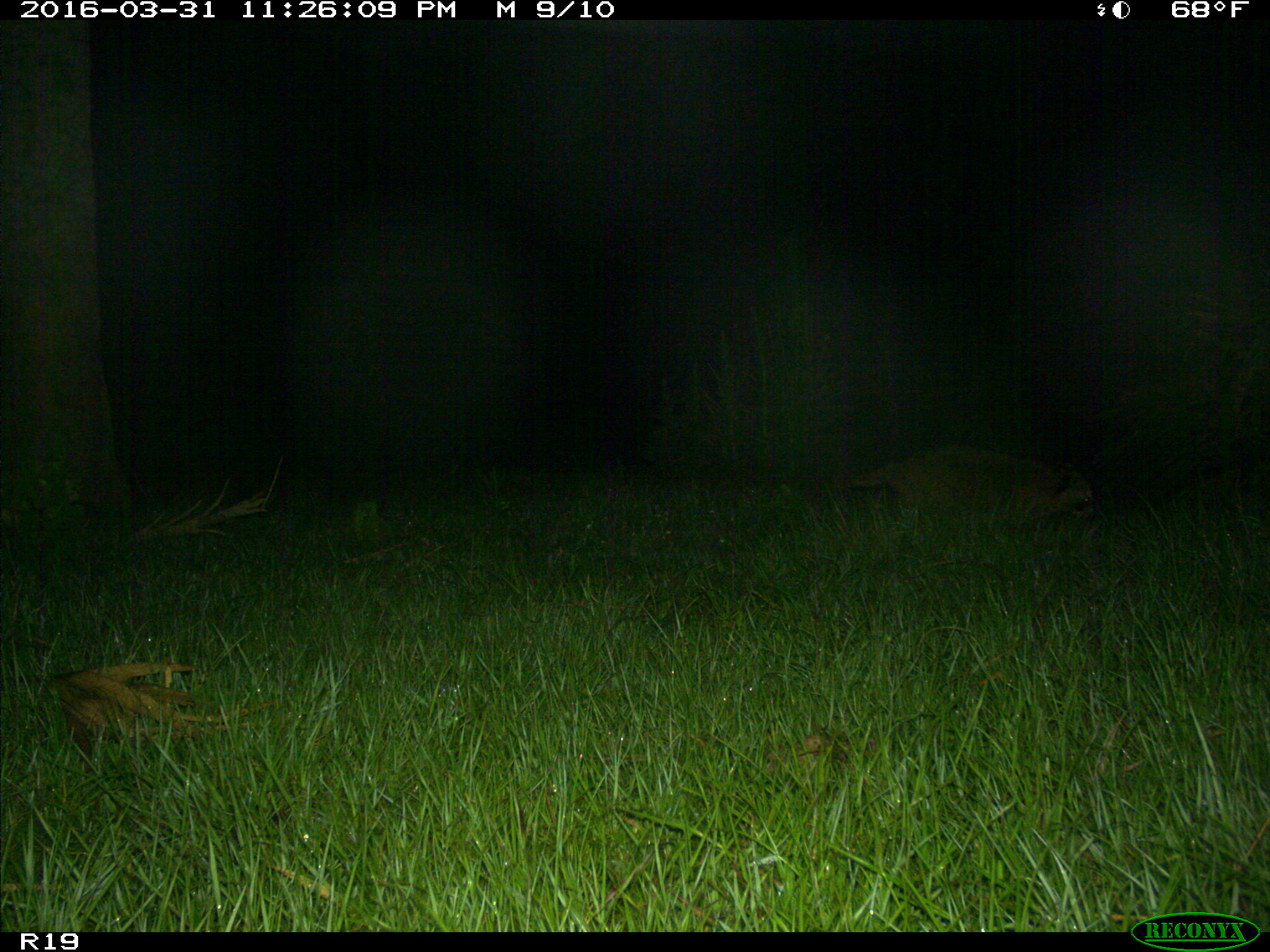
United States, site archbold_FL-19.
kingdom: Animalia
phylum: Chordata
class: Mammalia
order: Carnivora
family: Procyonidae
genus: Procyon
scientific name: Procyon lotor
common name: common raccoon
Procyon lotor (common raccoon).